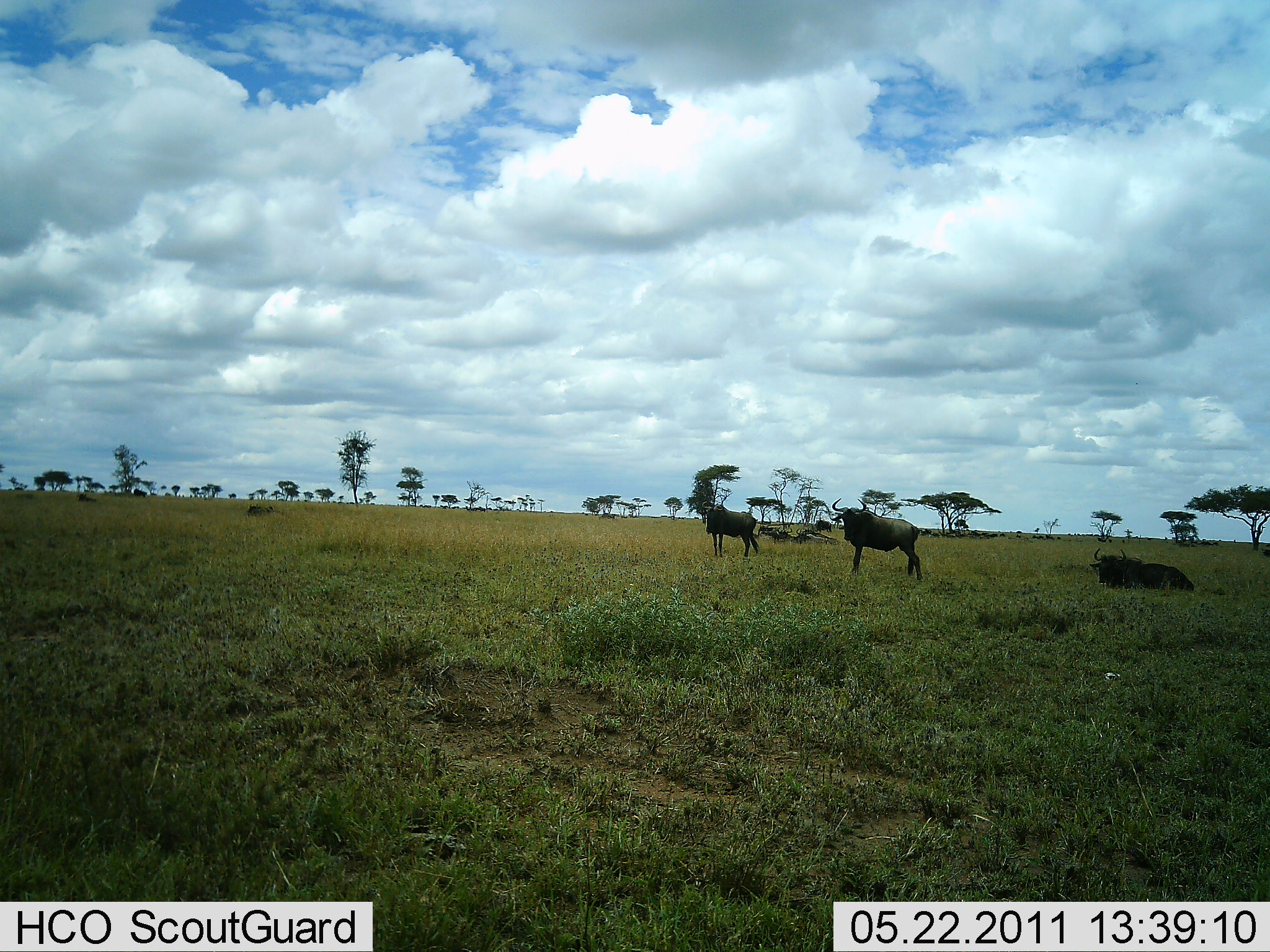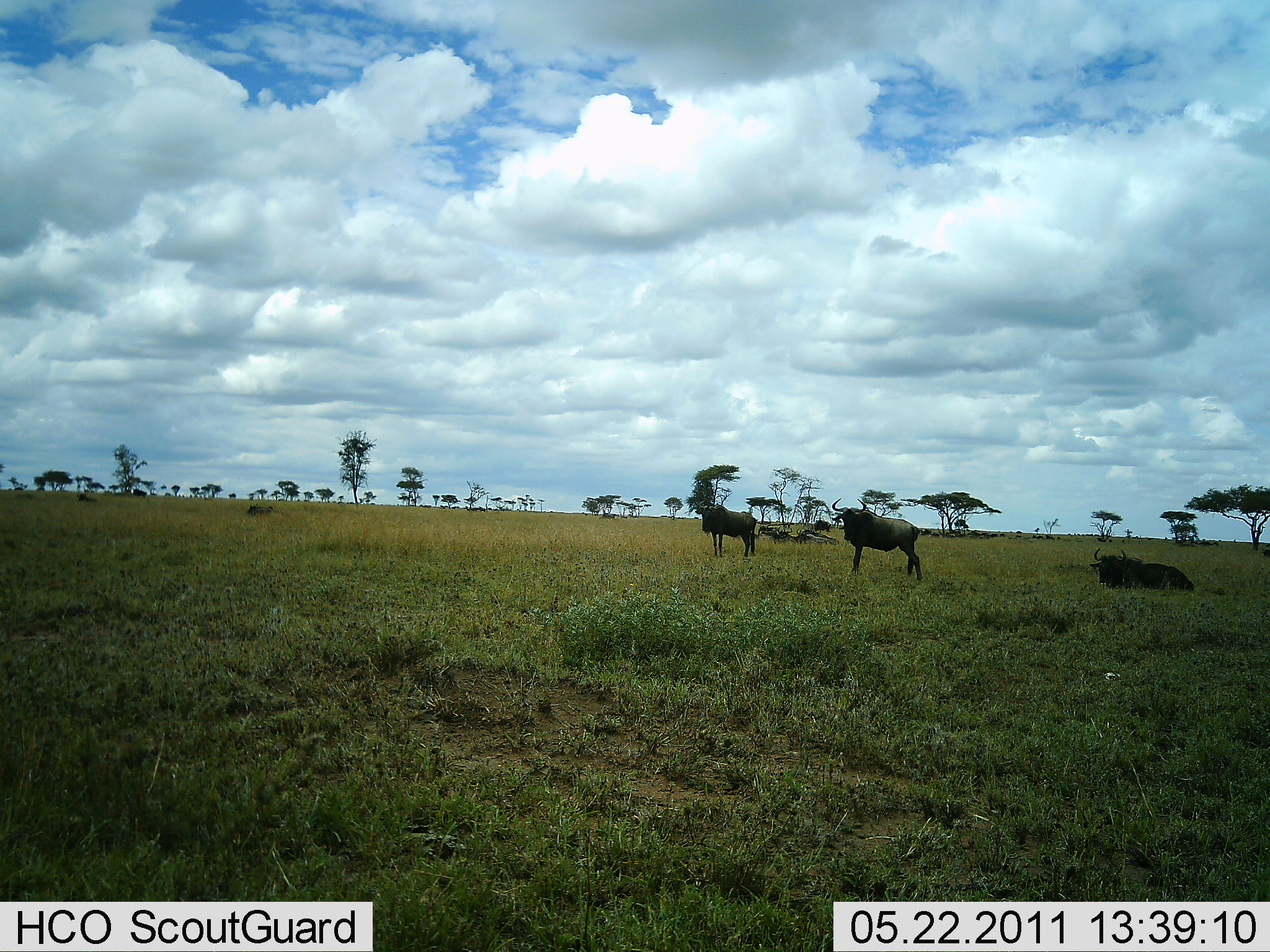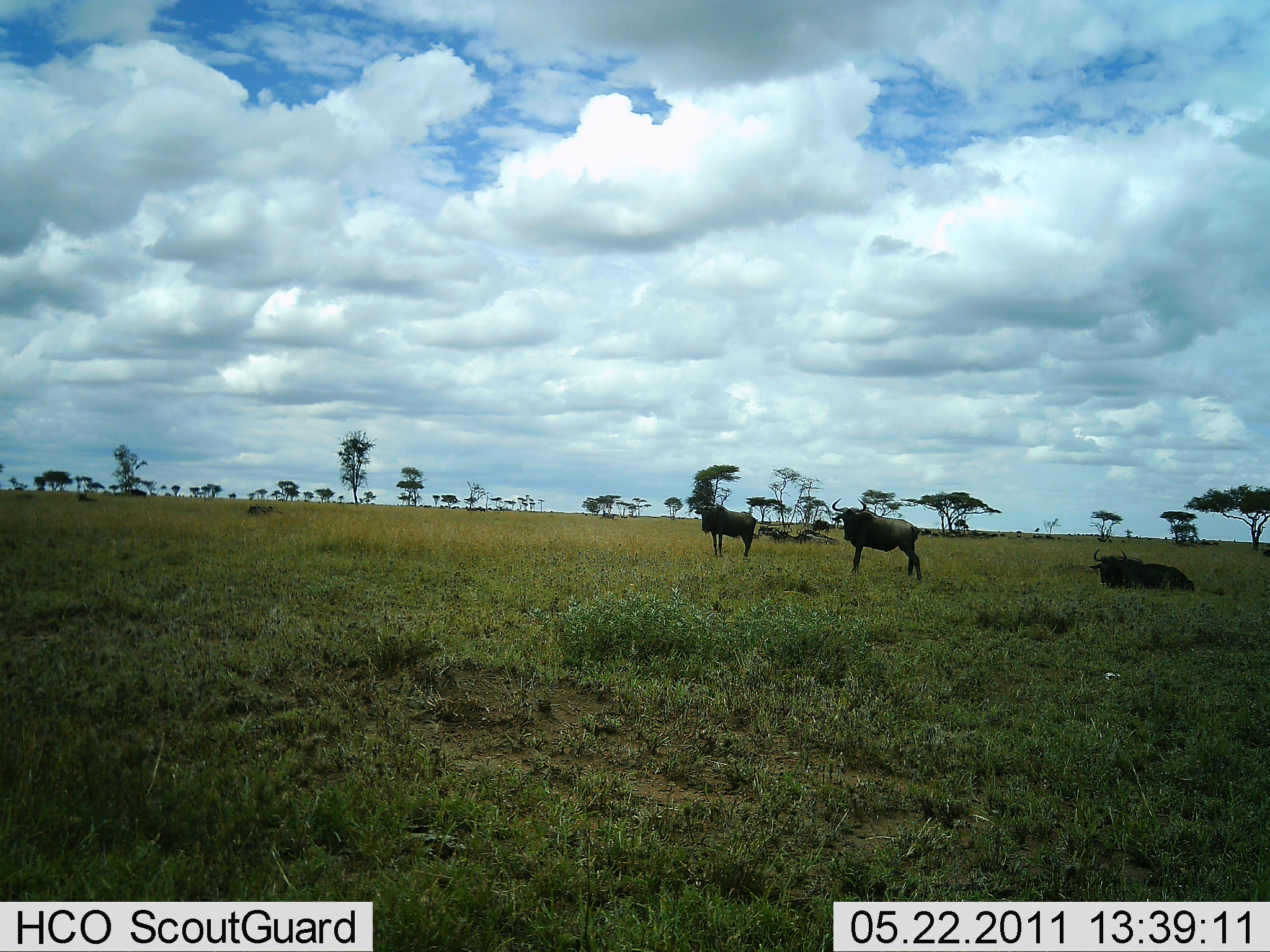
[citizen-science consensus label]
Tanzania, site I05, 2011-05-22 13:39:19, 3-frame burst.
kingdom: Animalia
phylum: Chordata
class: Mammalia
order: Artiodactyla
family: Bovidae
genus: Connochaetes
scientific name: Connochaetes taurinus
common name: blue wildebeest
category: wildebeest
Wildebeest (blue wildebeest) (Connochaetes taurinus), count 4. Behavior (volunteer vote fractions): standing 92%, resting 75%, moving 17%, interacting 0%. Young present (vote fraction): 0%. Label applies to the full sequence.